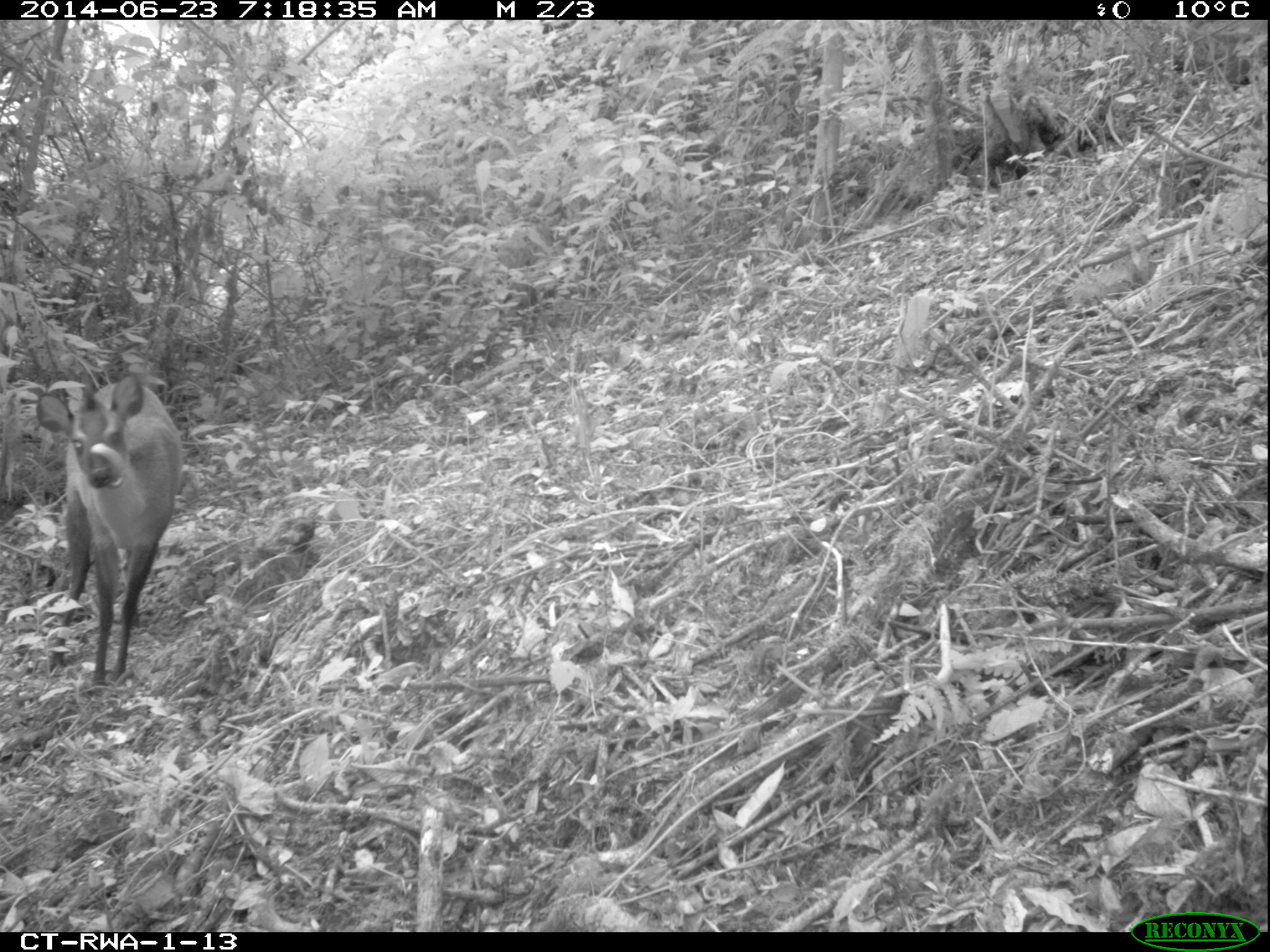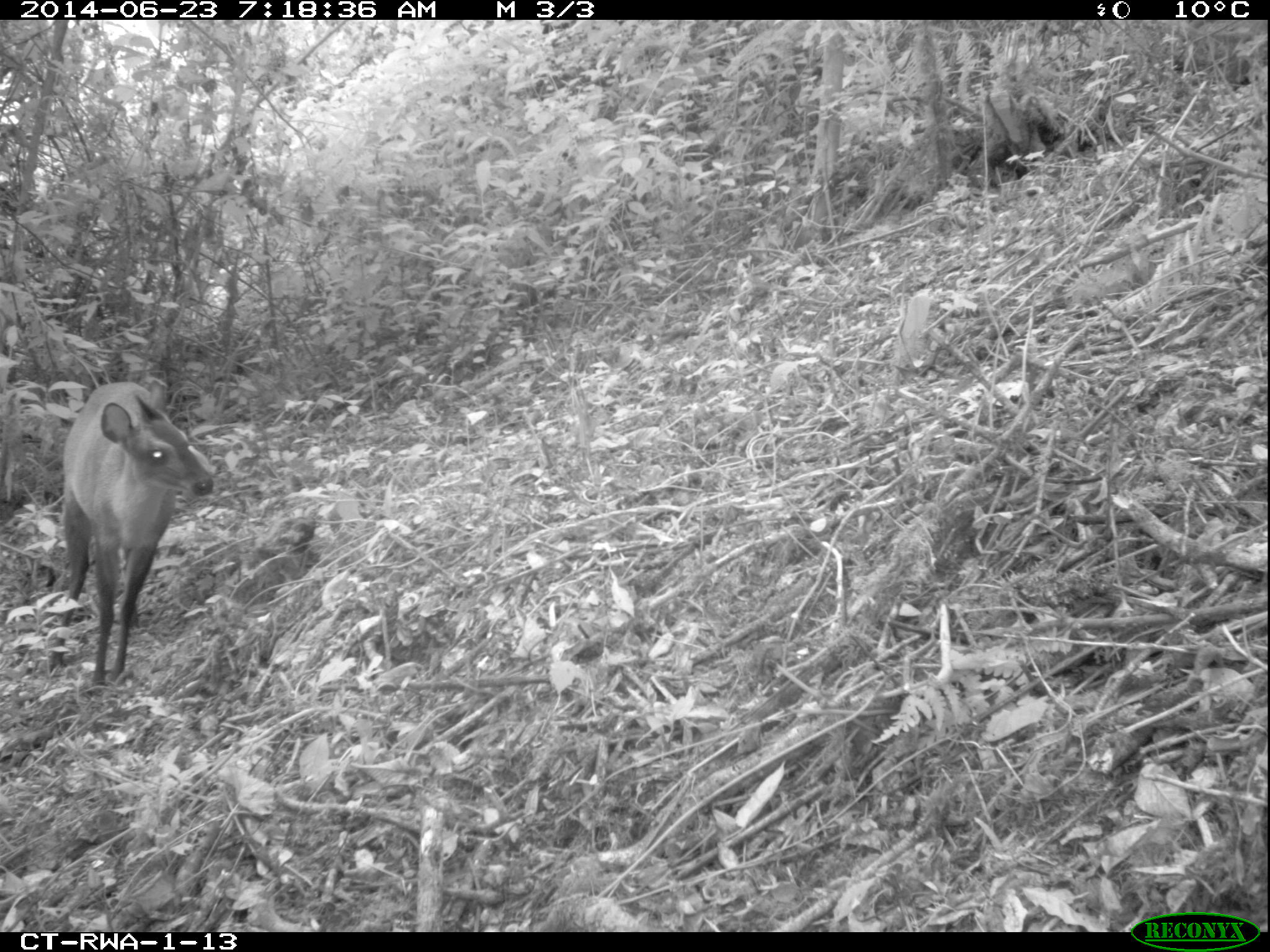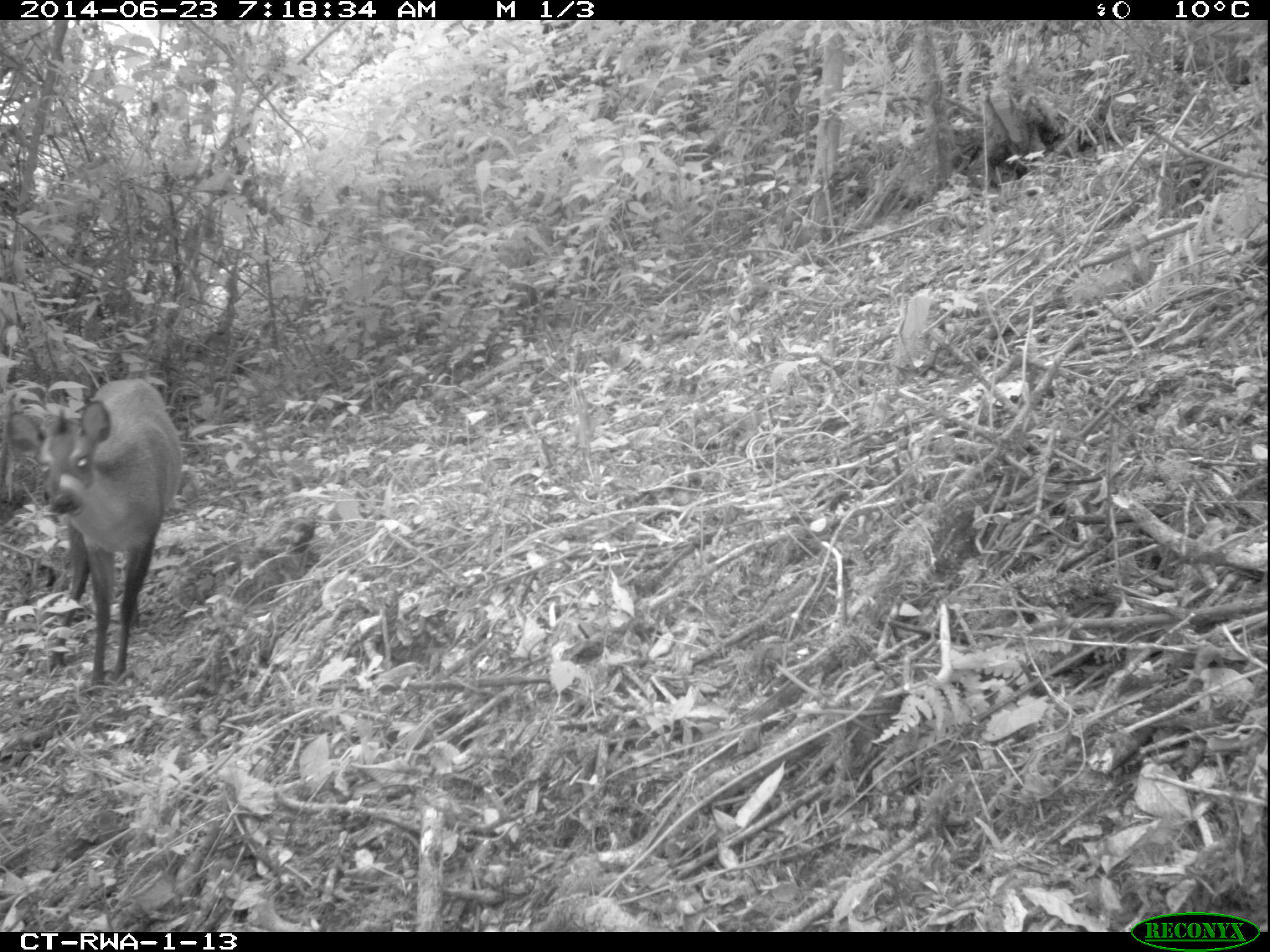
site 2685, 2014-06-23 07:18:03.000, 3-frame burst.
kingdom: Animalia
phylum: Chordata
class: Mammalia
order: Artiodactyla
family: Bovidae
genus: Cephalophus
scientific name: Cephalophus nigrifrons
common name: black-fronted duiker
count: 1